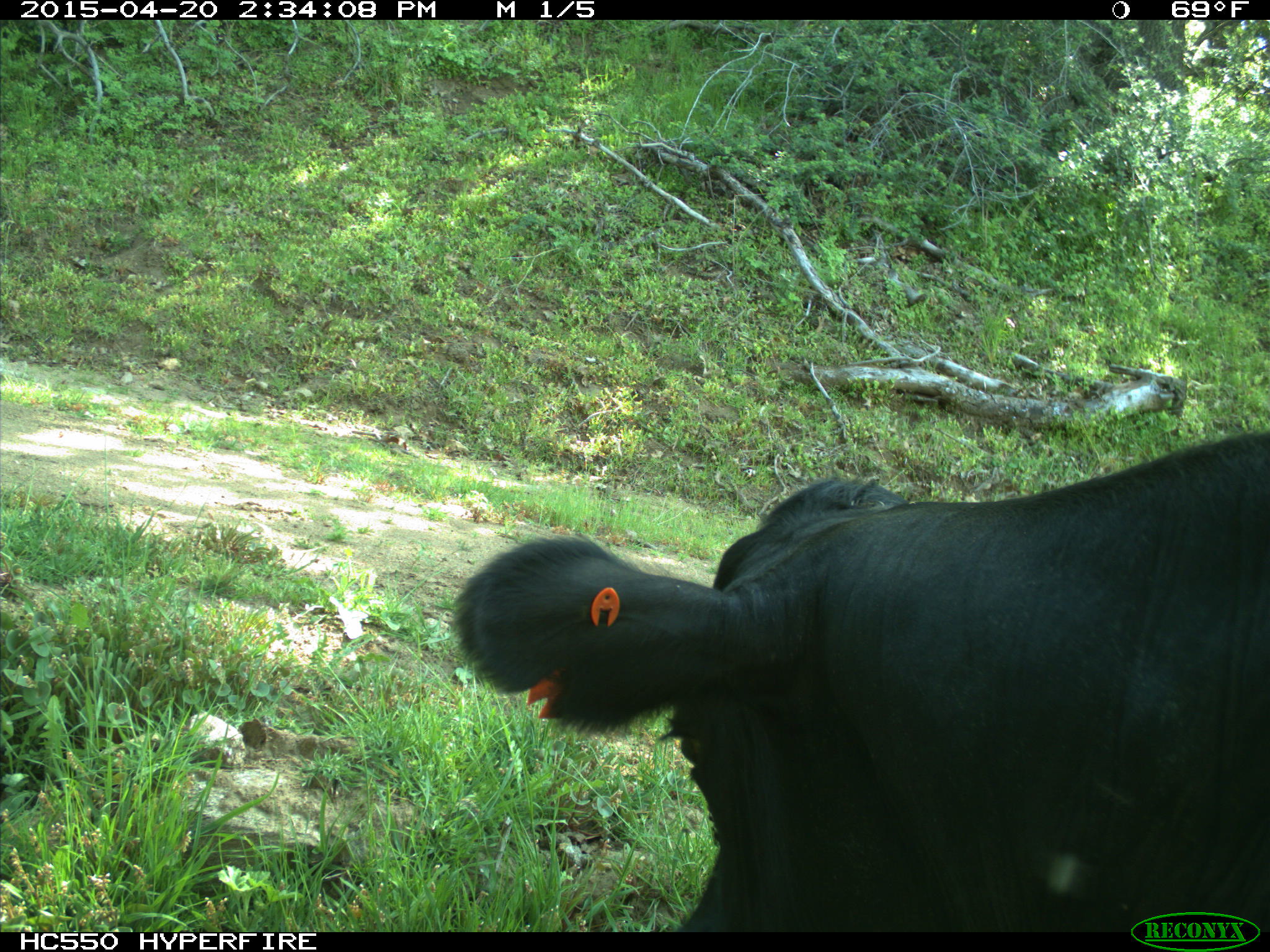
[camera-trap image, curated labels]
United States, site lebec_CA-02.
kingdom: Animalia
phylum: Chordata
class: Mammalia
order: Artiodactyla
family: Bovidae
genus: Bos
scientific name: Bos taurus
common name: domestic cow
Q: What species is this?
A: Bos taurus (domestic cow).